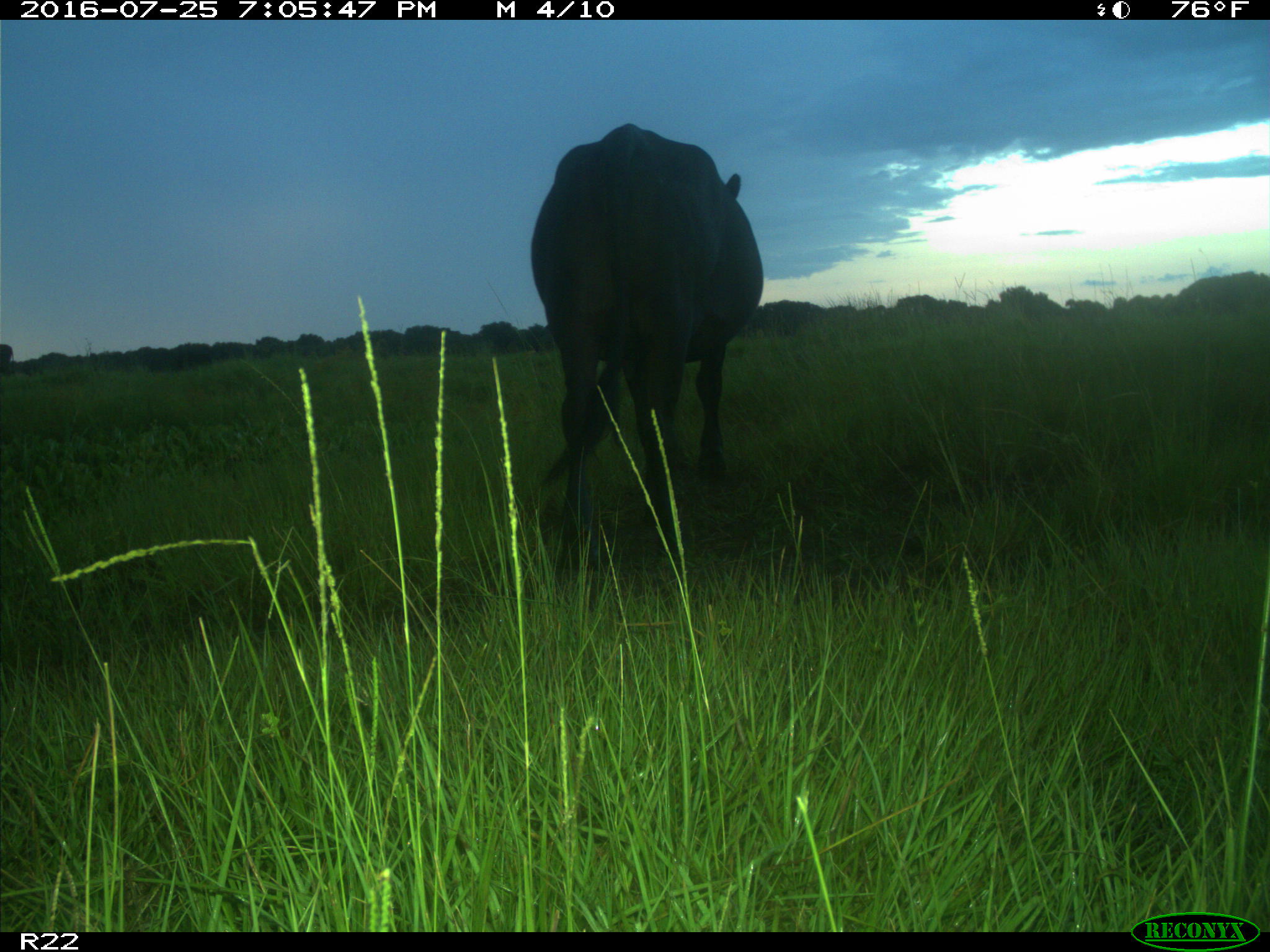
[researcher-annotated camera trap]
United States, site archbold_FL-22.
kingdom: Animalia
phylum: Chordata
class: Mammalia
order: Artiodactyla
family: Bovidae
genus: Bos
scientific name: Bos taurus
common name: domestic cow